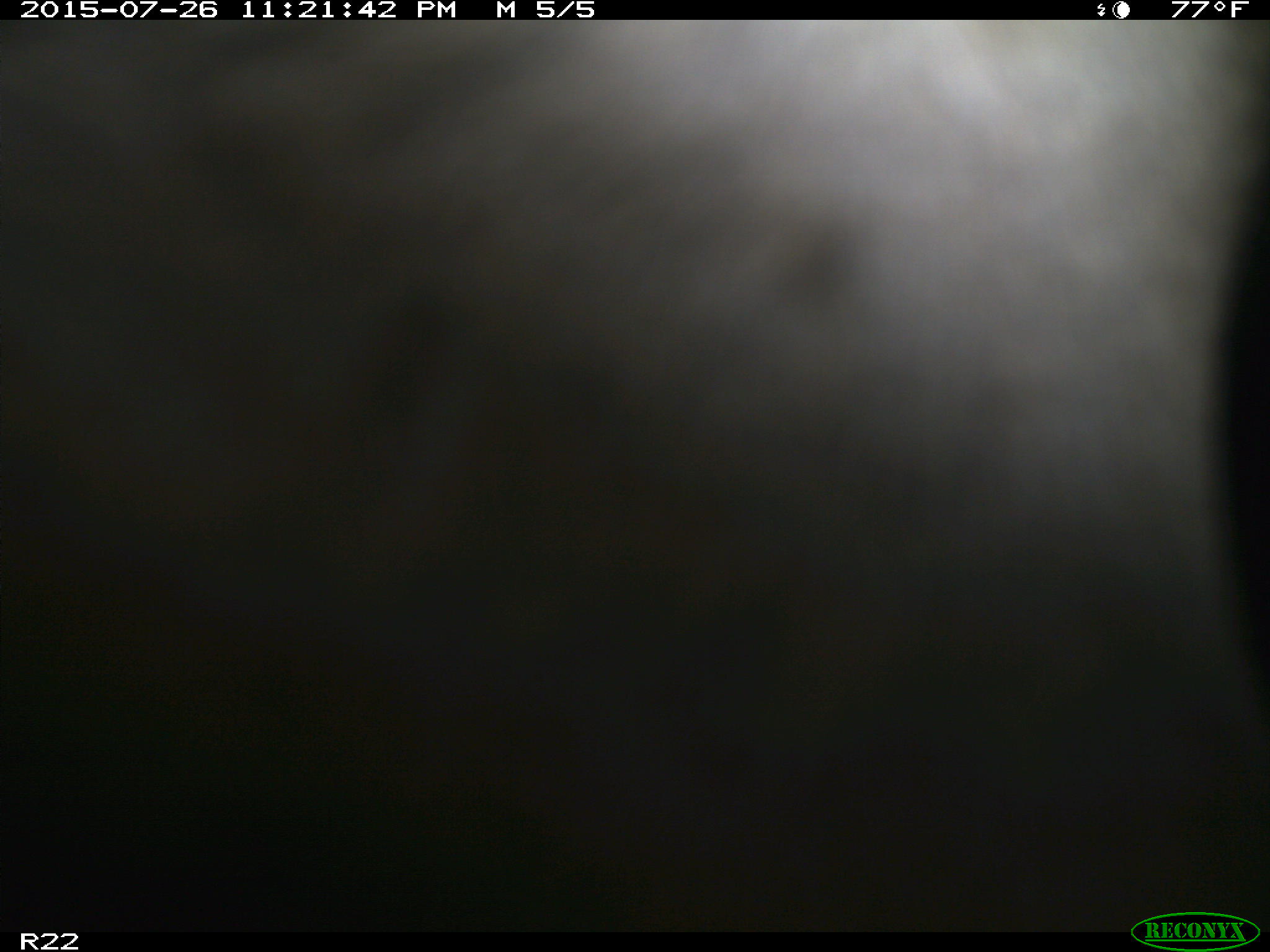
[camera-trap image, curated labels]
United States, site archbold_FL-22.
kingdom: Animalia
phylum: Chordata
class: Mammalia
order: Artiodactyla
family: Bovidae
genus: Bos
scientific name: Bos taurus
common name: domestic cow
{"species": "Bos taurus (domestic cow)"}